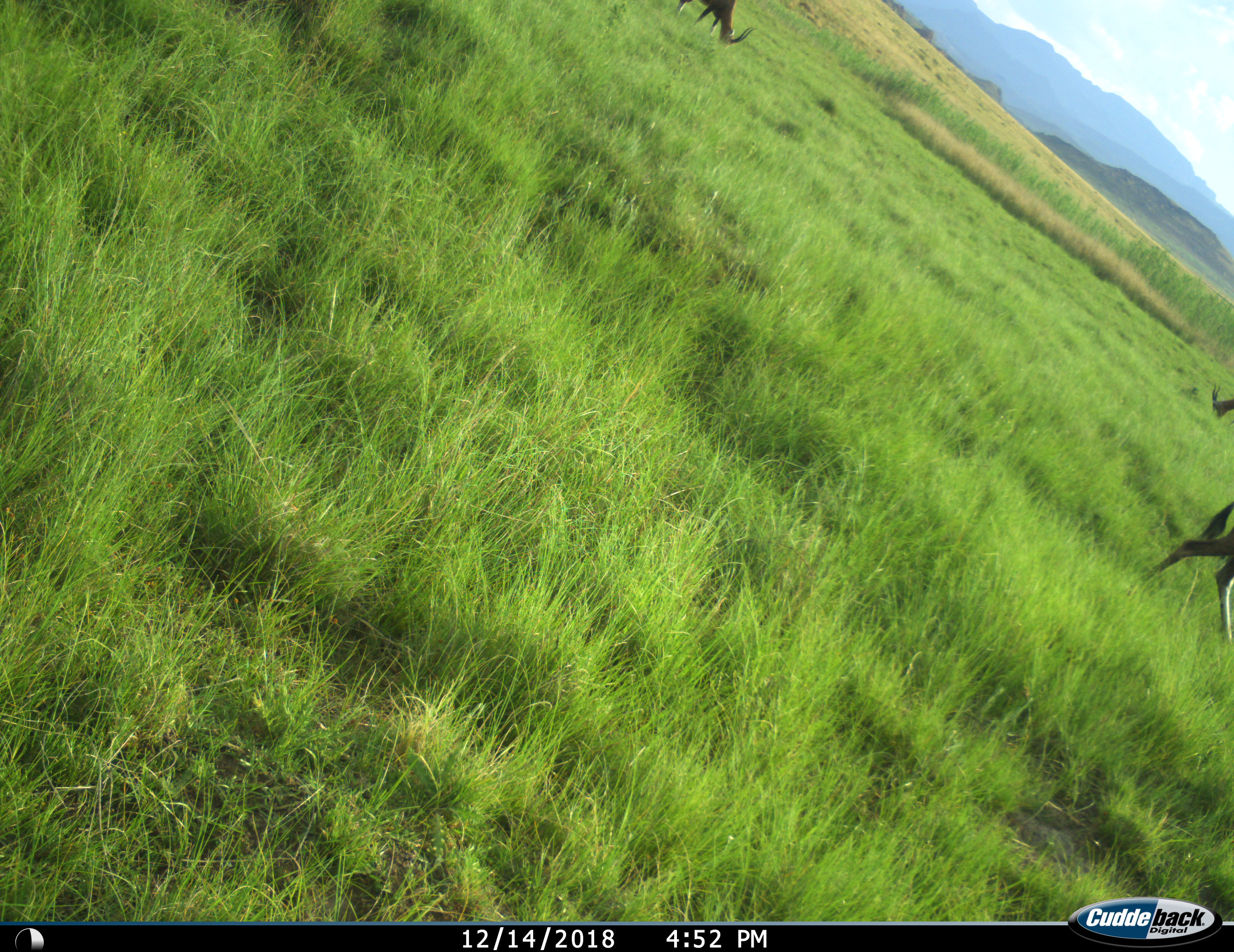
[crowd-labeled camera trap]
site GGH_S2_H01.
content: unidentified animal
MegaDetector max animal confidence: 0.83